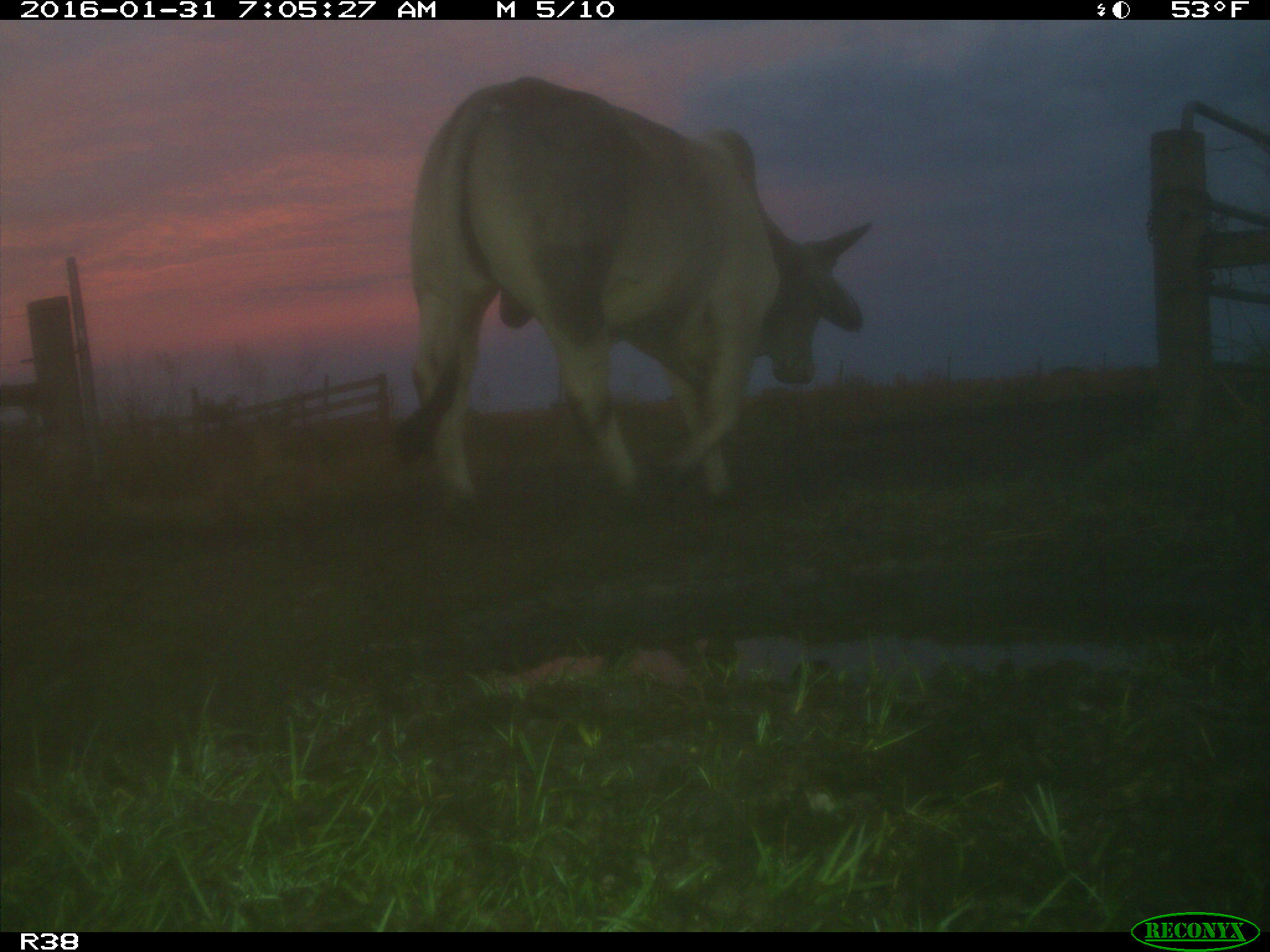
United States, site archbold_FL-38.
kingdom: Animalia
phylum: Chordata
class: Mammalia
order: Artiodactyla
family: Bovidae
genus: Bos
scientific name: Bos taurus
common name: domestic cow